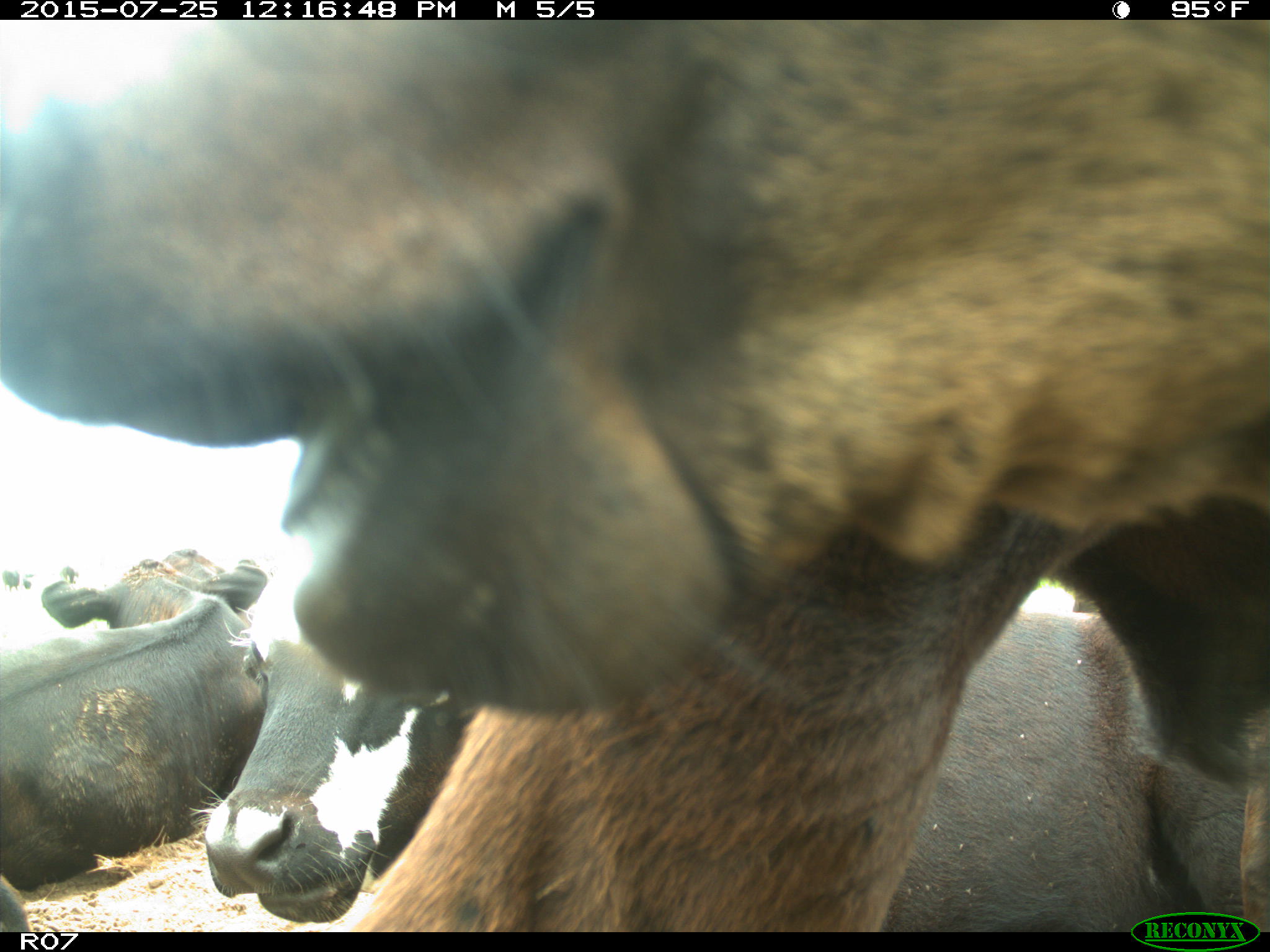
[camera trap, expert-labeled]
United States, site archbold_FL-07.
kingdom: Animalia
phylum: Chordata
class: Mammalia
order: Artiodactyla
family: Bovidae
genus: Bos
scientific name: Bos taurus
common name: domestic cow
Bos taurus (domestic cow).